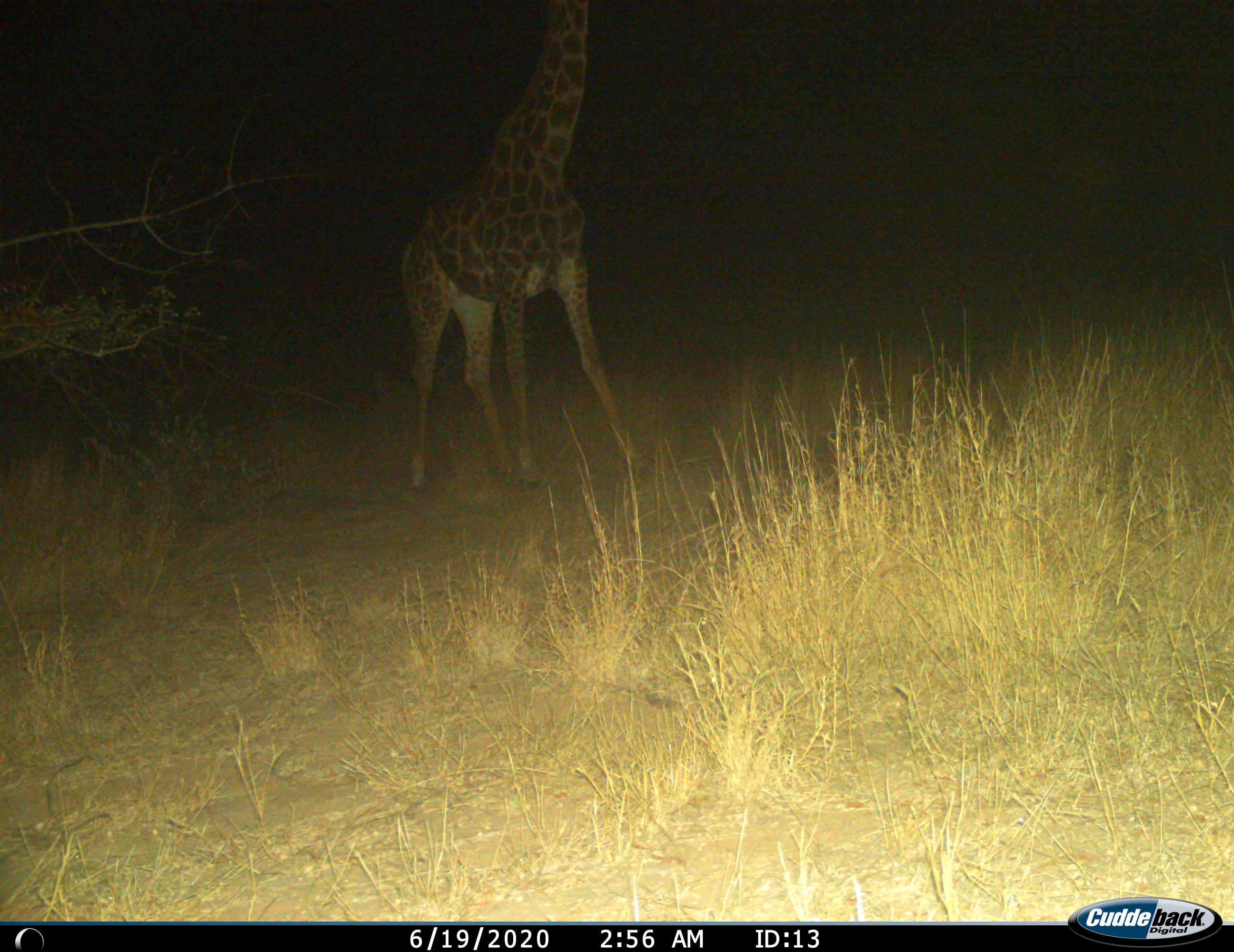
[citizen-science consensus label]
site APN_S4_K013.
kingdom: Animalia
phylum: Chordata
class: Mammalia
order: Artiodactyla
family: Giraffidae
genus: Giraffa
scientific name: Giraffa camelopardalis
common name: giraffe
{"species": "giraffe (Giraffa camelopardalis)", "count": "1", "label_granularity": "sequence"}